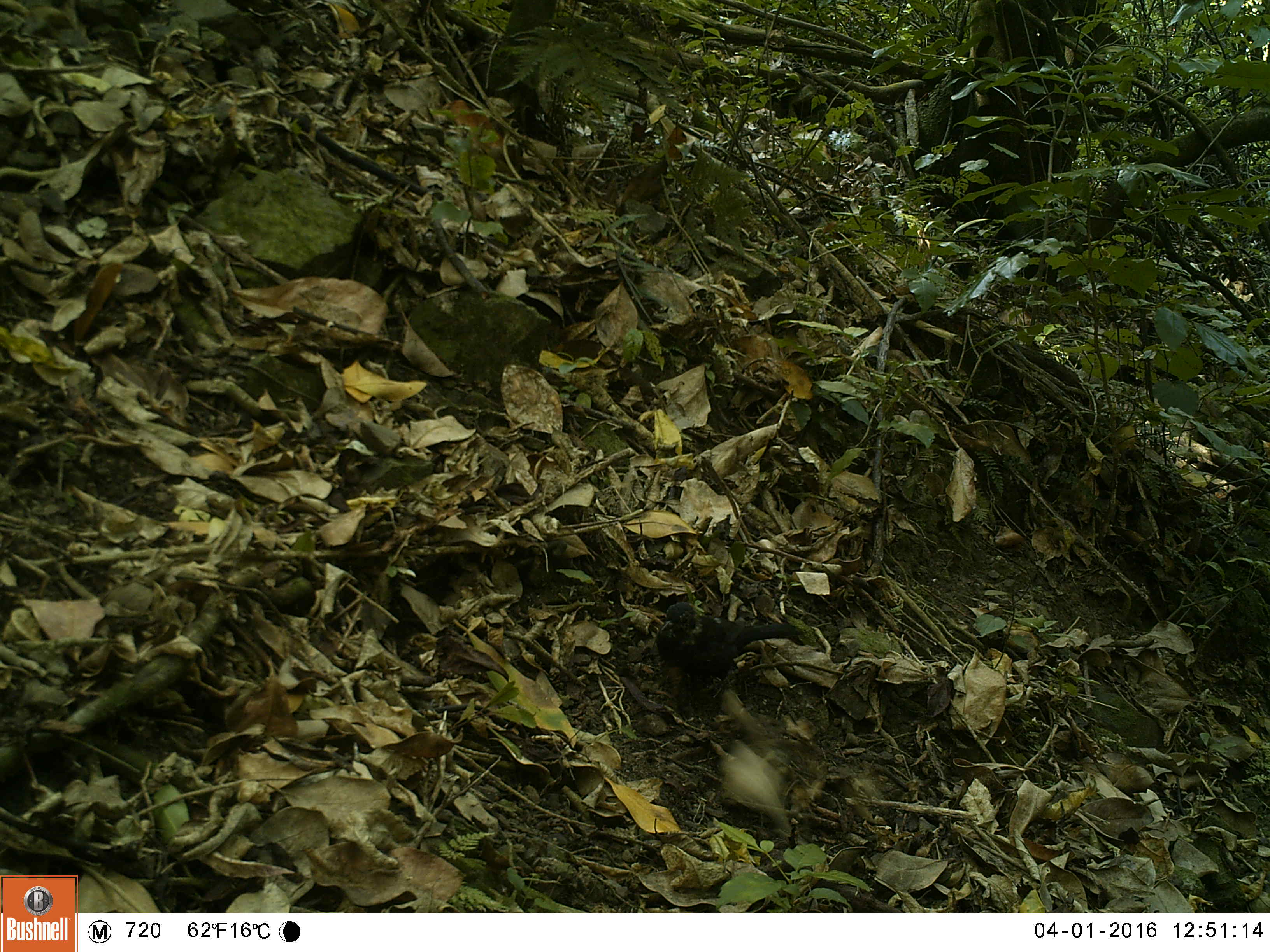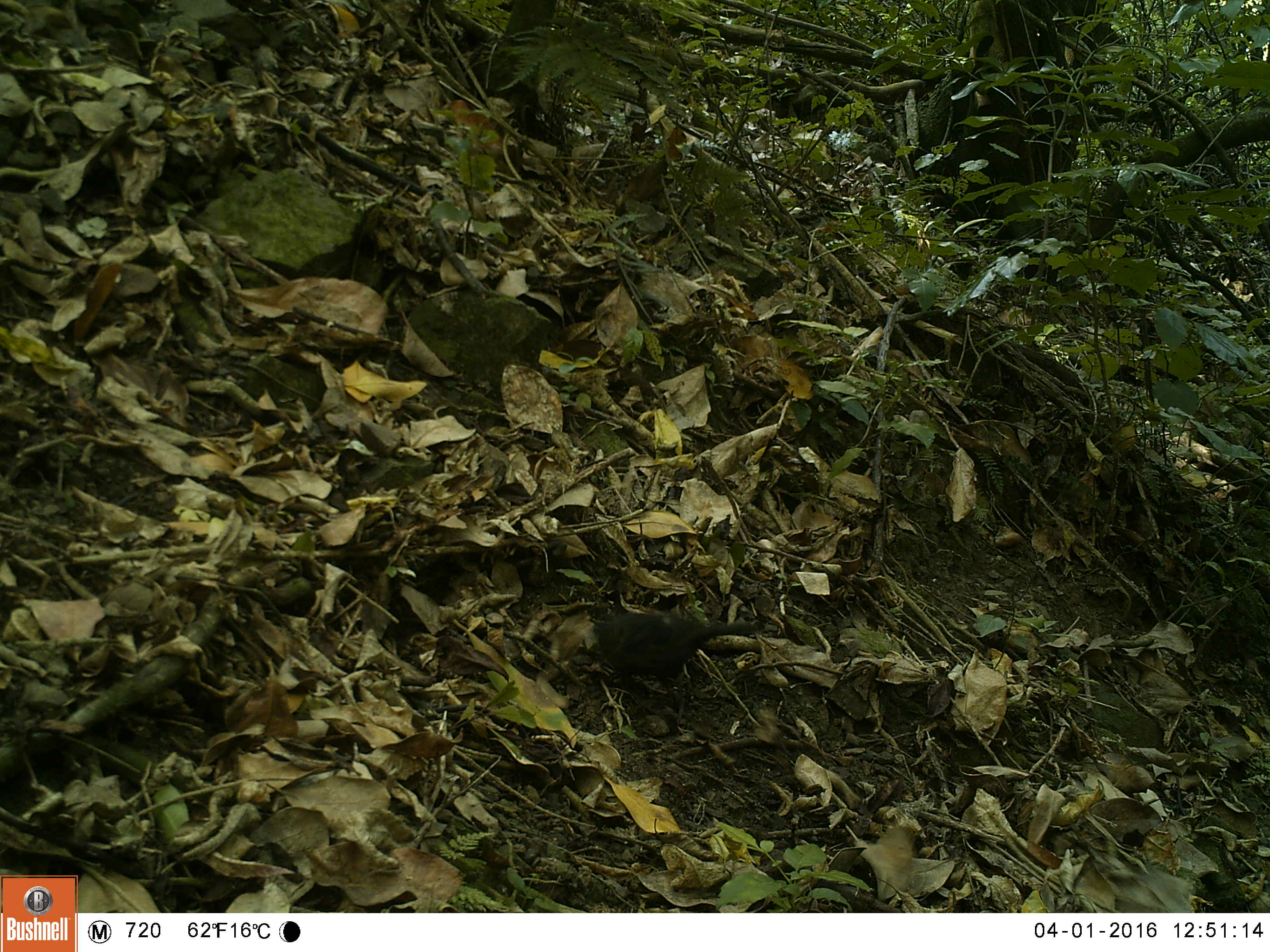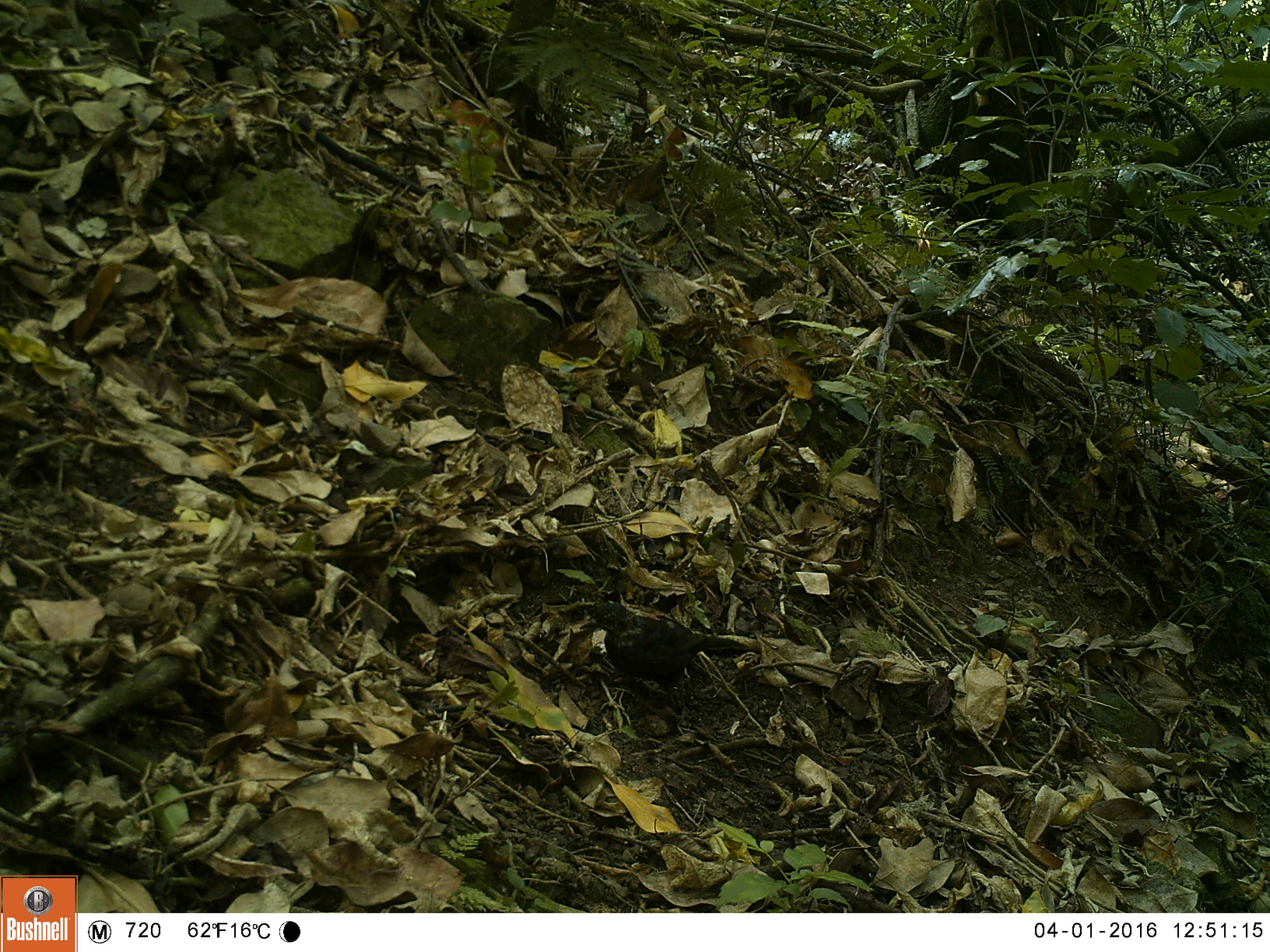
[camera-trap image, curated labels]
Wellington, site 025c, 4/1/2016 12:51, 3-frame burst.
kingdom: Animalia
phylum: Chordata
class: Aves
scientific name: Aves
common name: bird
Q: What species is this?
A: Bird (Aves).